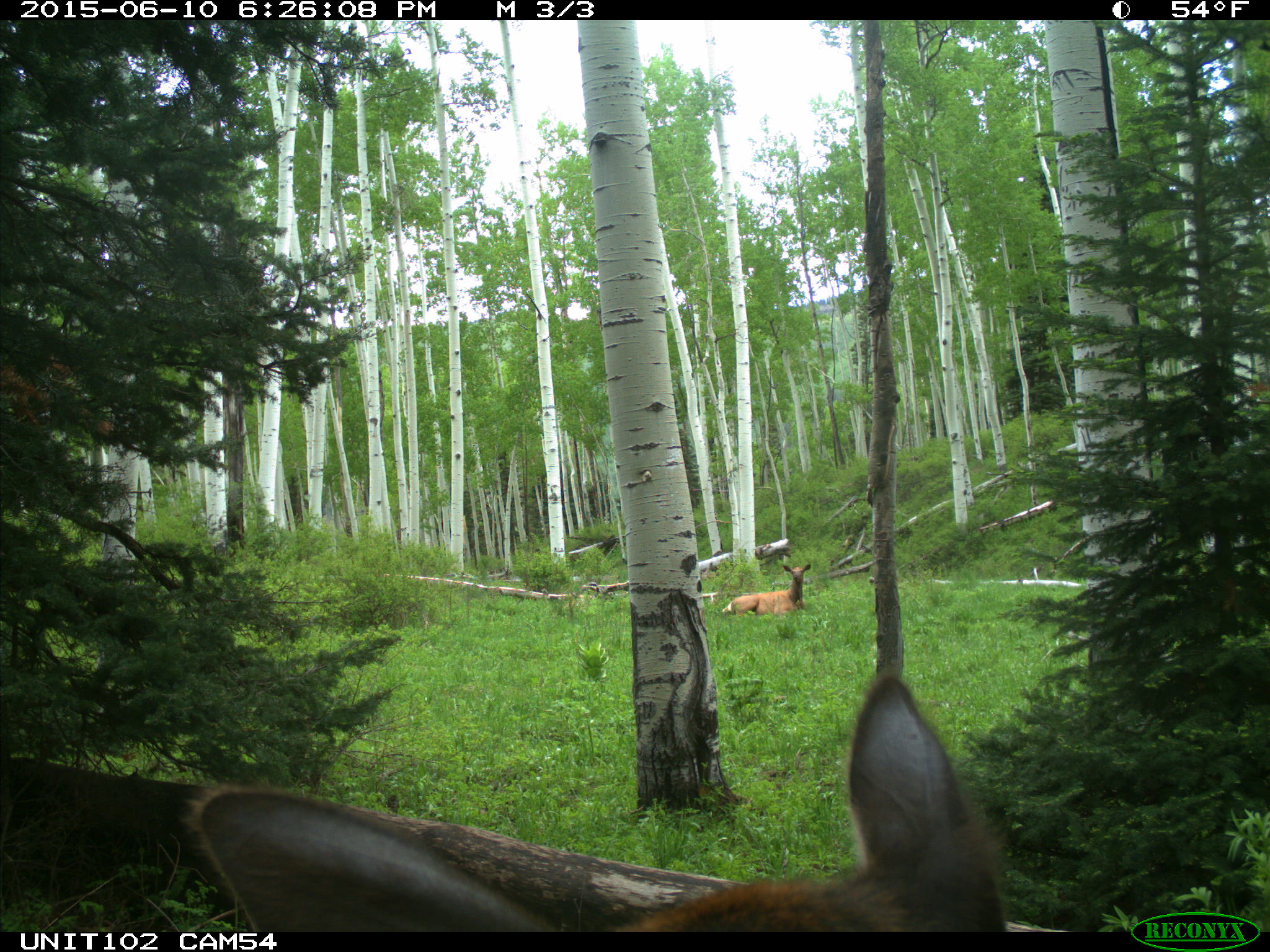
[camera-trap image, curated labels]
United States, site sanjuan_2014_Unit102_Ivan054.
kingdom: Animalia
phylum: Chordata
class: Mammalia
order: Artiodactyla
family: Cervidae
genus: Cervus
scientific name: Cervus elaphus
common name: red deer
Cervus elaphus (red deer).